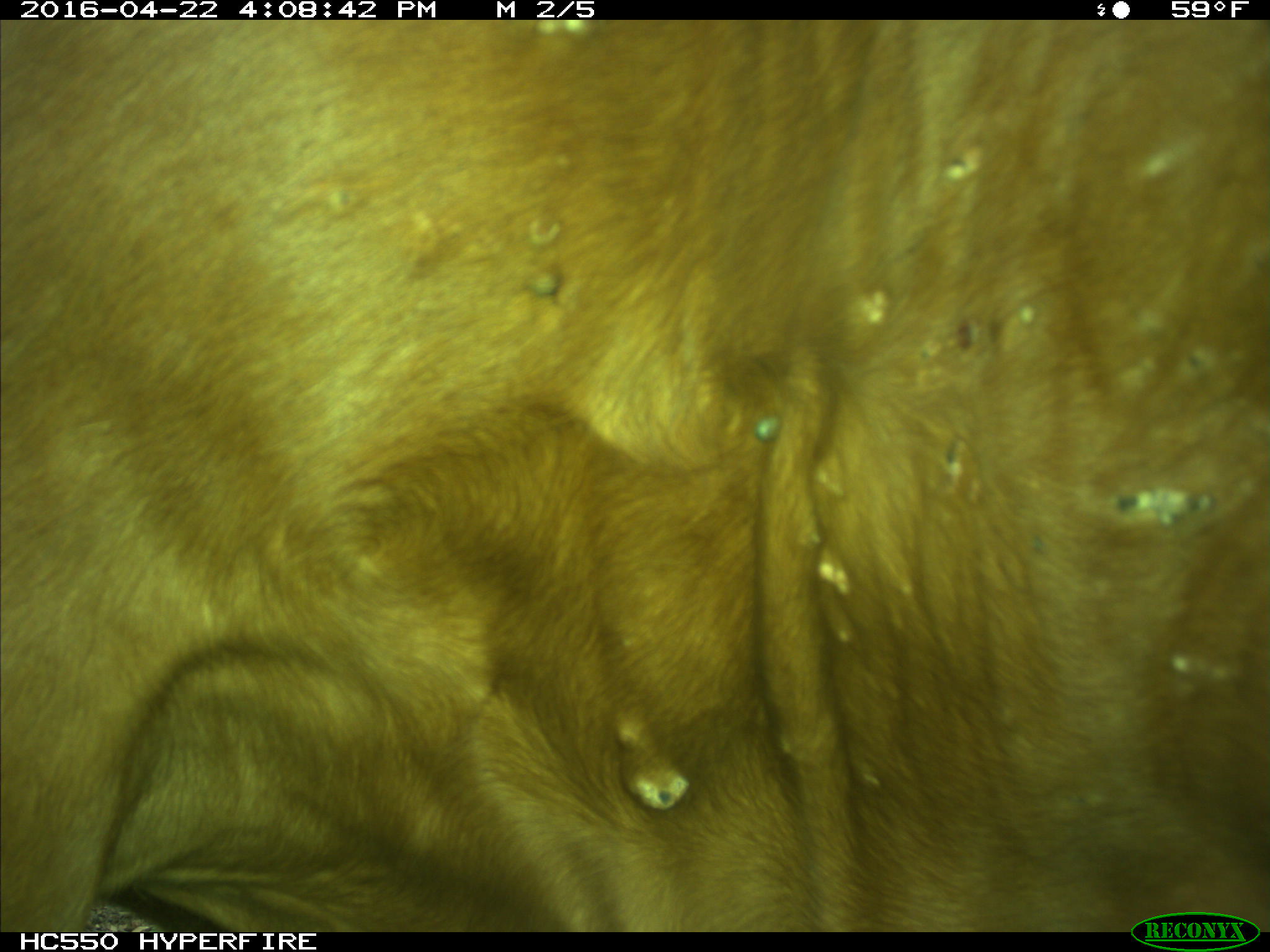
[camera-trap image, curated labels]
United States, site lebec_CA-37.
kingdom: Animalia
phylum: Chordata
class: Mammalia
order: Artiodactyla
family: Bovidae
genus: Bos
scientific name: Bos taurus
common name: domestic cow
Bos taurus (domestic cow).